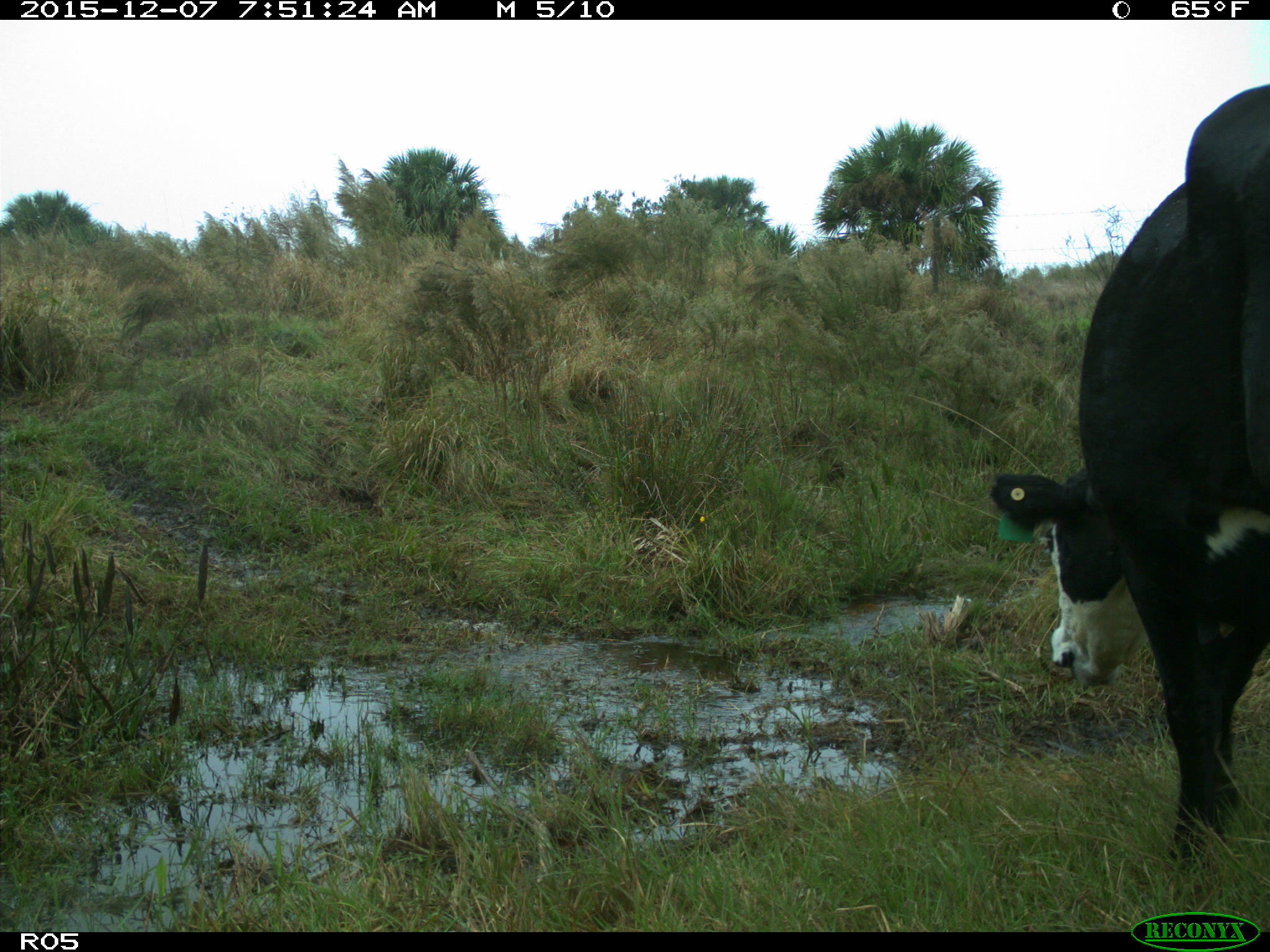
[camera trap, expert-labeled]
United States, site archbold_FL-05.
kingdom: Animalia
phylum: Chordata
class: Mammalia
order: Artiodactyla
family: Bovidae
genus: Bos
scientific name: Bos taurus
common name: domestic cow